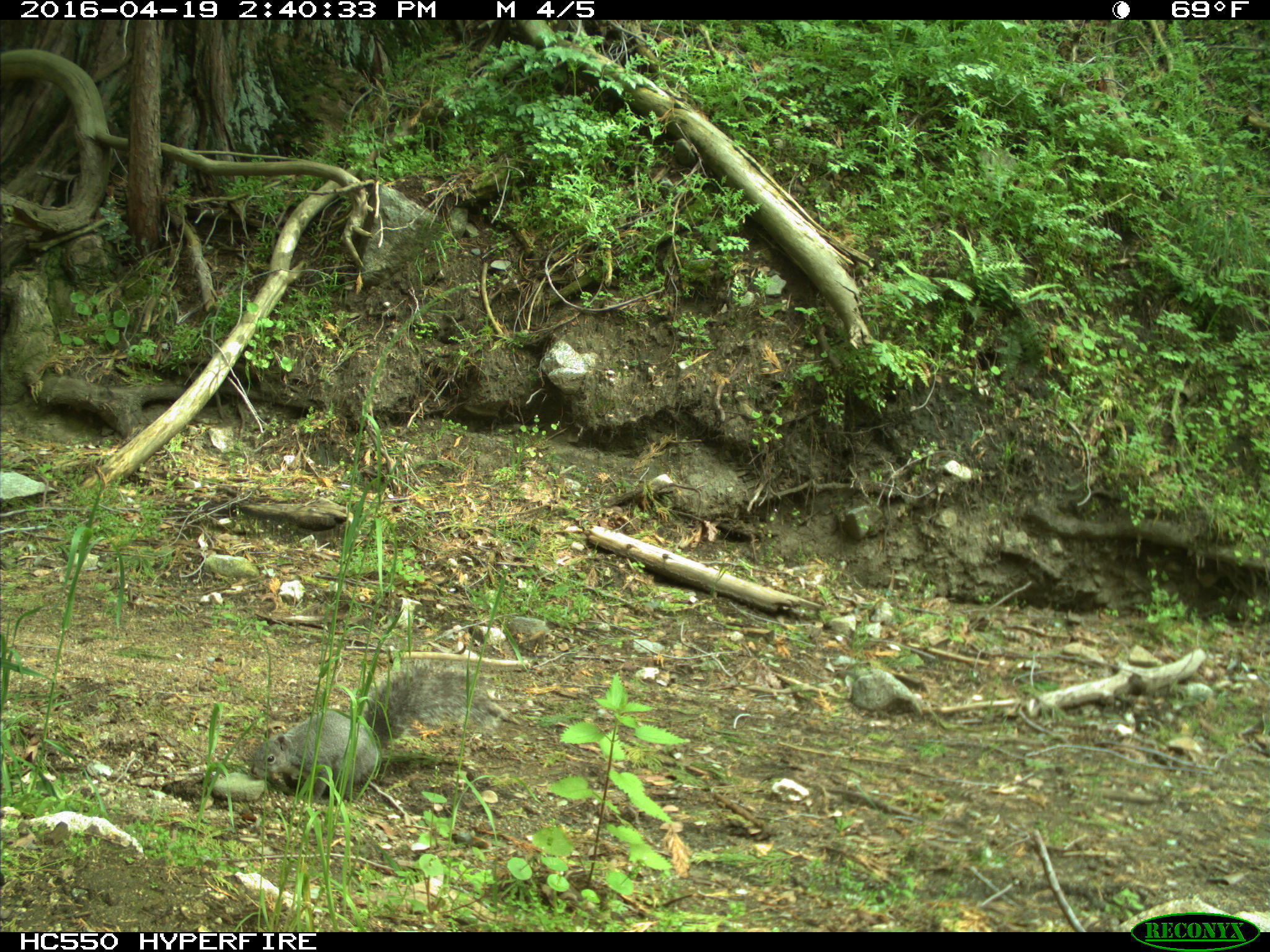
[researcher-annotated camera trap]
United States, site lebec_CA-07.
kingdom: Animalia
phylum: Chordata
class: Mammalia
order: Rodentia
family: Sciuridae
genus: Sciurus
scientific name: Sciurus carolinensis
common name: eastern gray squirrel